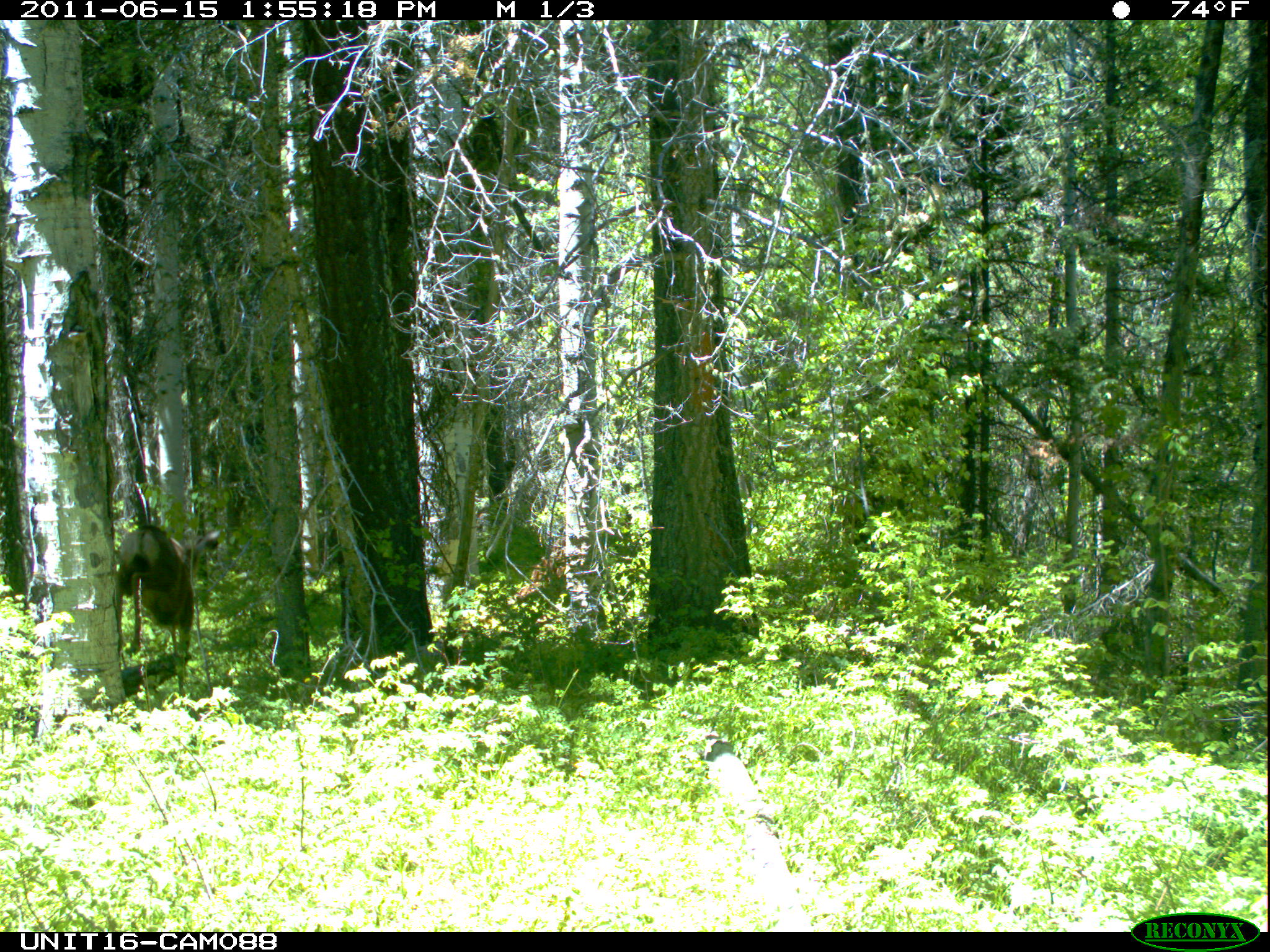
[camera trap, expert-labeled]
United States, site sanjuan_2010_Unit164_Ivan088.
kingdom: Animalia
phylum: Chordata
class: Mammalia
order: Artiodactyla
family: Cervidae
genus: Odocoileus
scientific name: Odocoileus hemionus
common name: mule deer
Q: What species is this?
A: Odocoileus hemionus (mule deer).